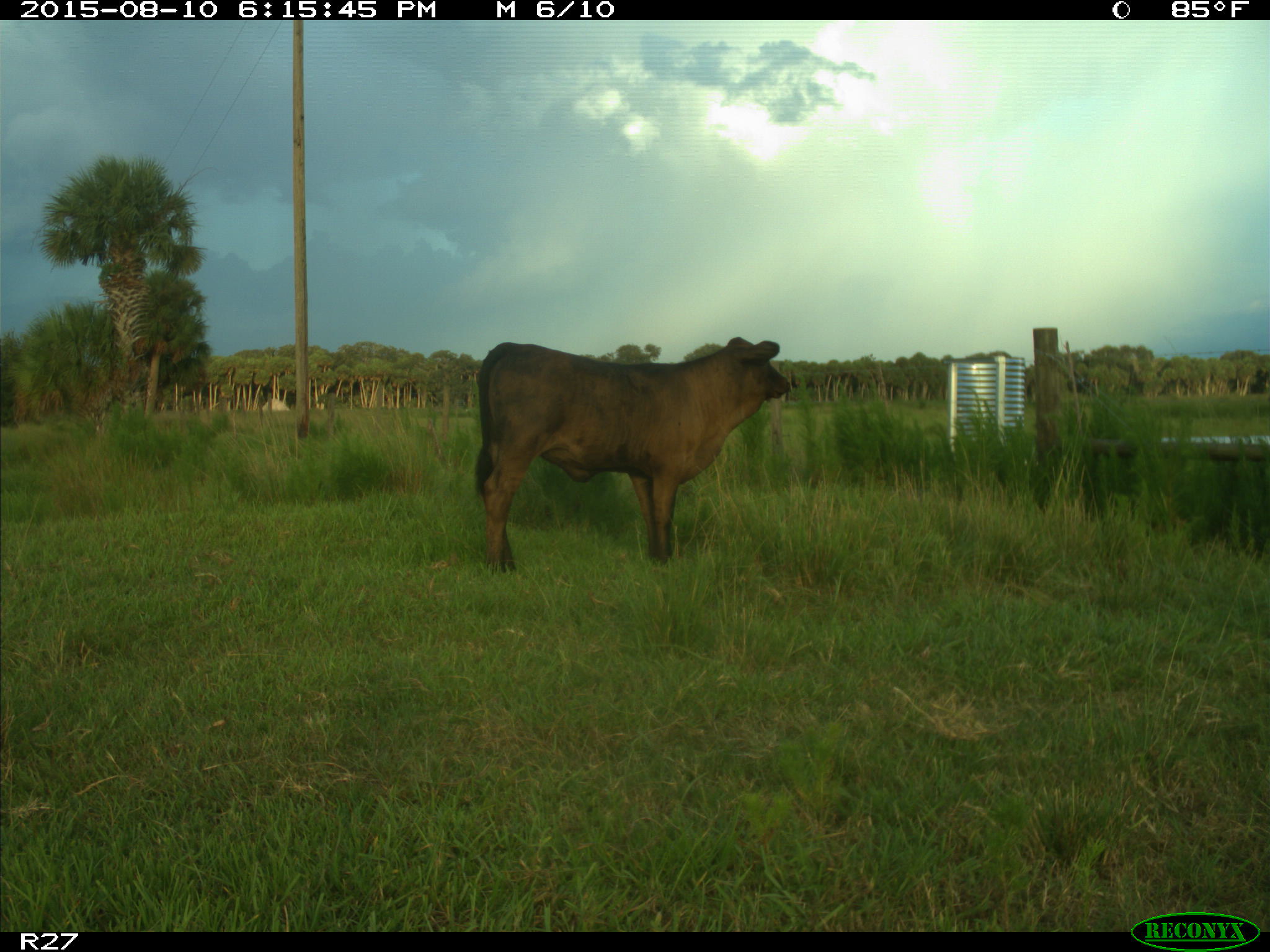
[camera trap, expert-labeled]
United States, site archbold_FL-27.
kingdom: Animalia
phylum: Chordata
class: Mammalia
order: Artiodactyla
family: Bovidae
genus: Bos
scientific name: Bos taurus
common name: domestic cow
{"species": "Bos taurus (domestic cow)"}